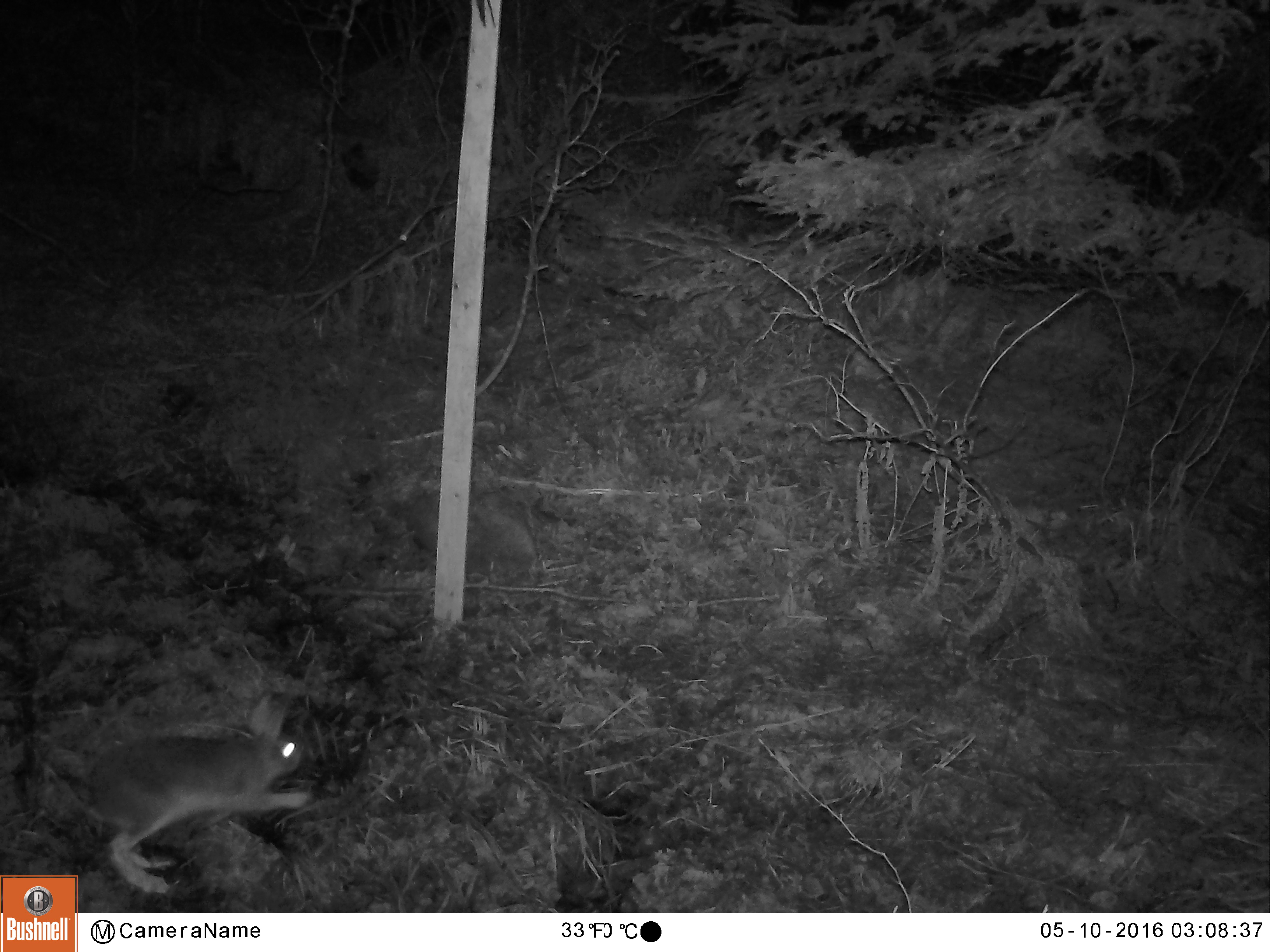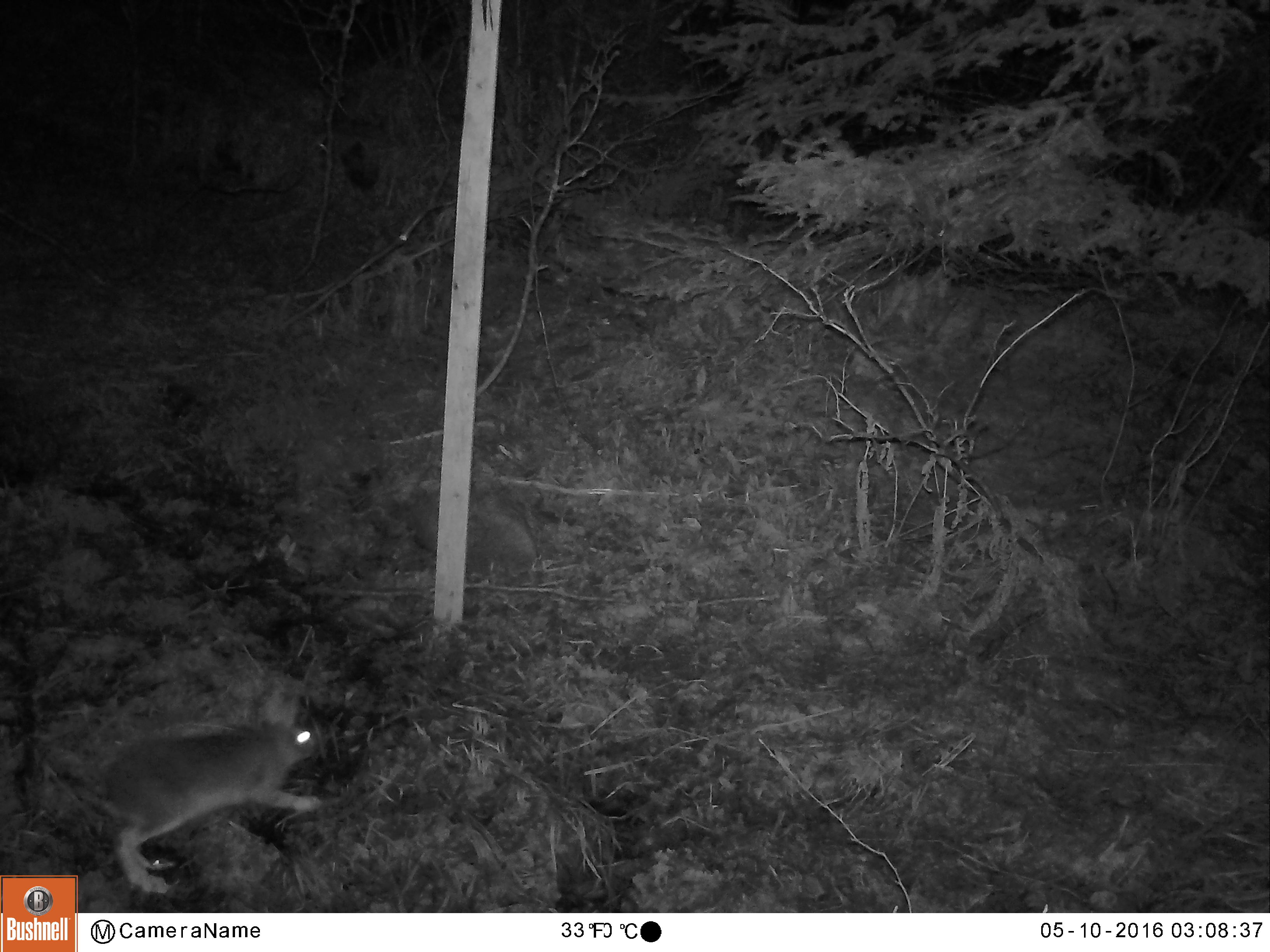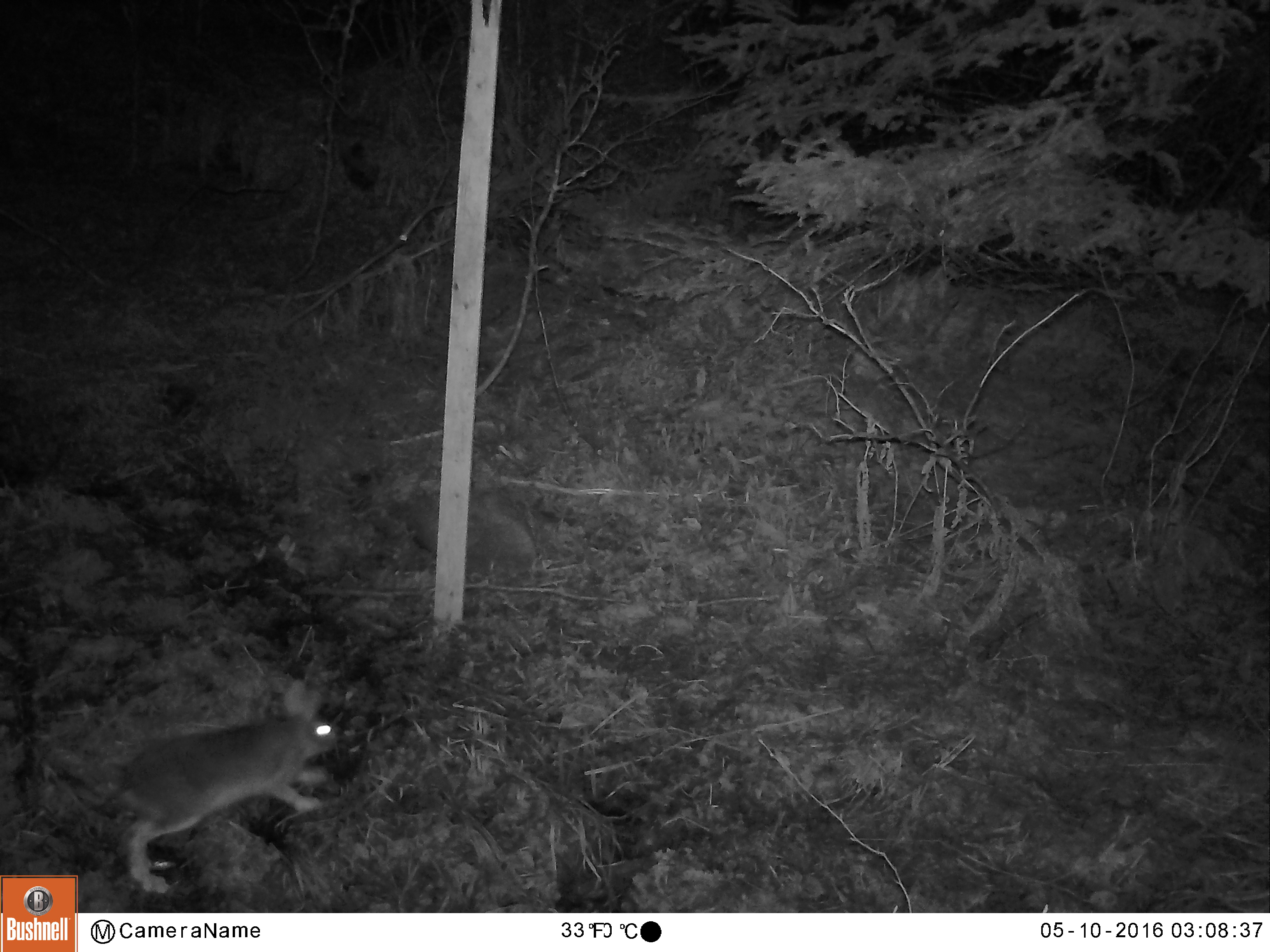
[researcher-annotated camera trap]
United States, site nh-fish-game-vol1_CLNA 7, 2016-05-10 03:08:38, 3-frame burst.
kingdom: Animalia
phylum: Chordata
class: Mammalia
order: Lagomorpha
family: Leporidae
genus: Lepus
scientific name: Lepus americanus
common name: snowshoe hare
Snowshoe hare (Lepus americanus).